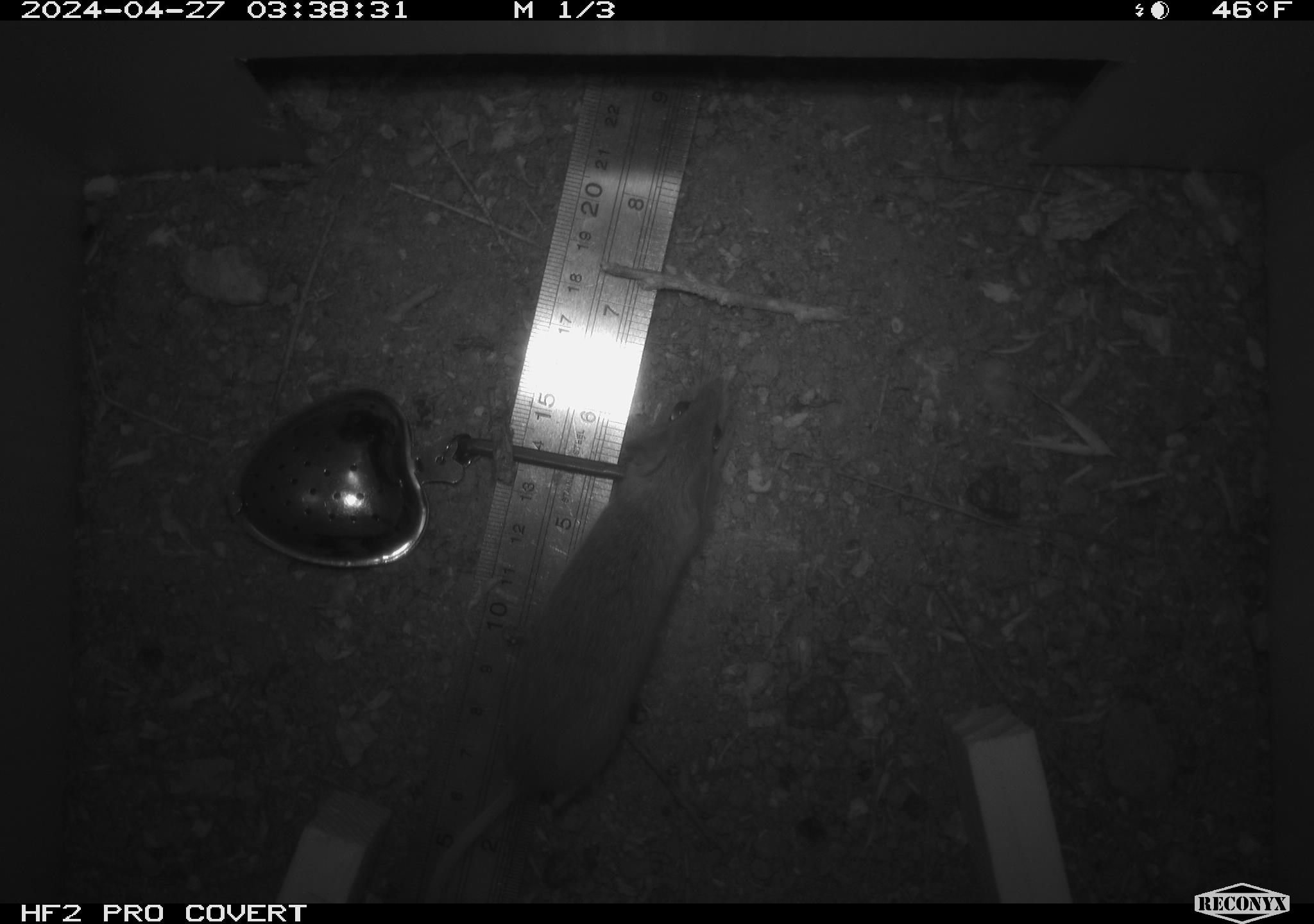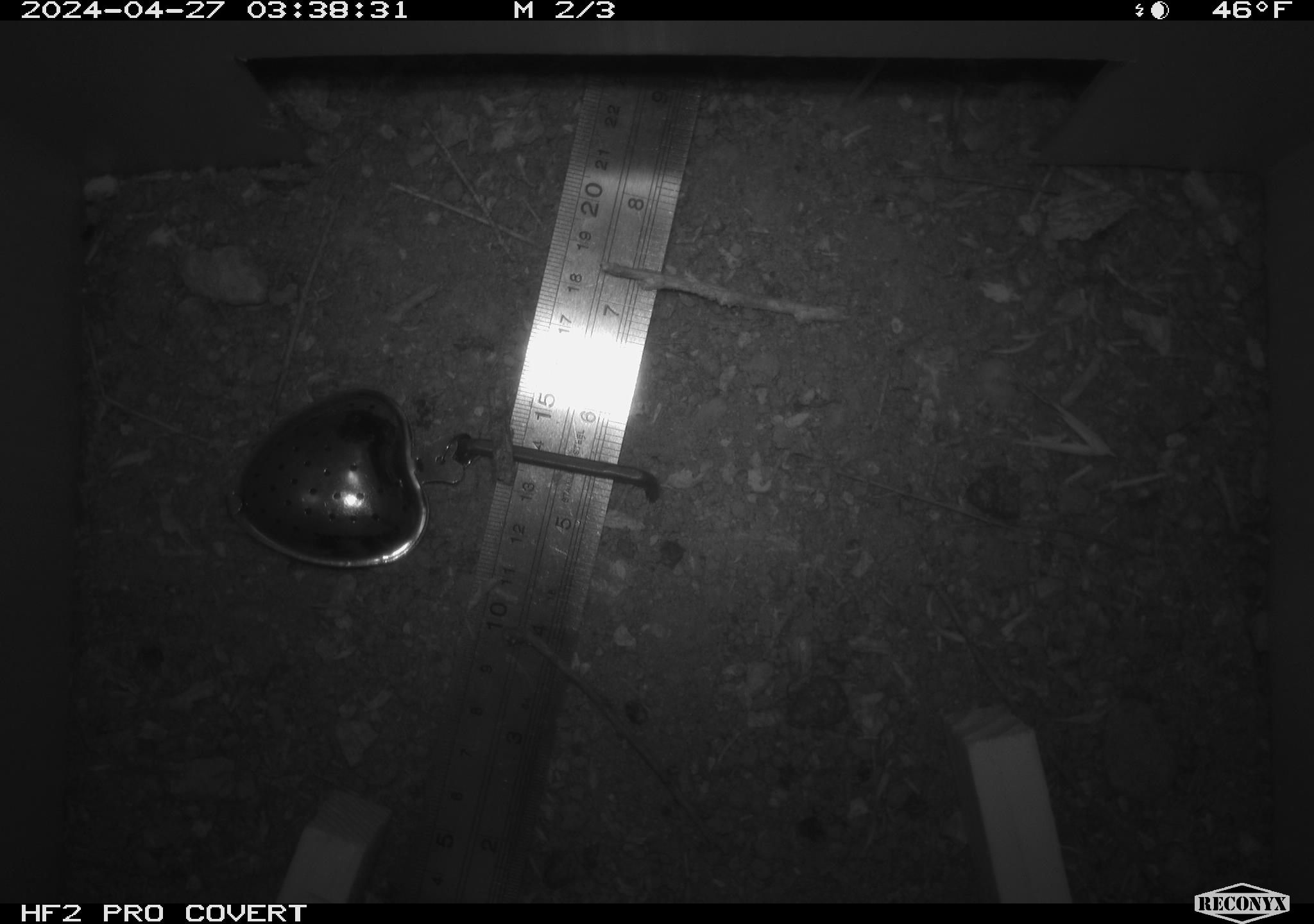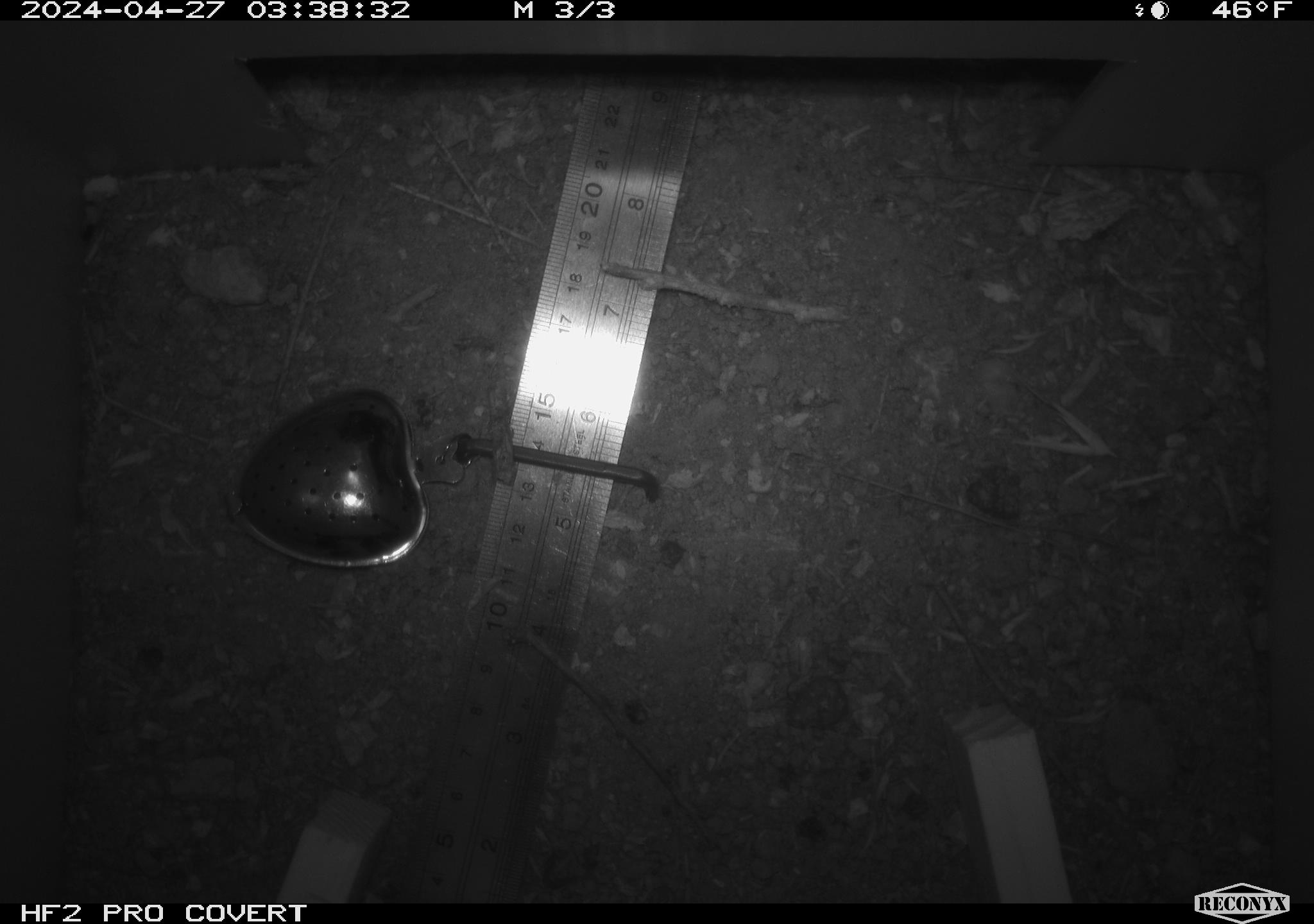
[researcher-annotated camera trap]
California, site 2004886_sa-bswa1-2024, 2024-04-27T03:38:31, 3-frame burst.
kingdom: Animalia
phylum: Chordata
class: Mammalia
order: Rodentia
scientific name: Rodentia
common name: mouse species